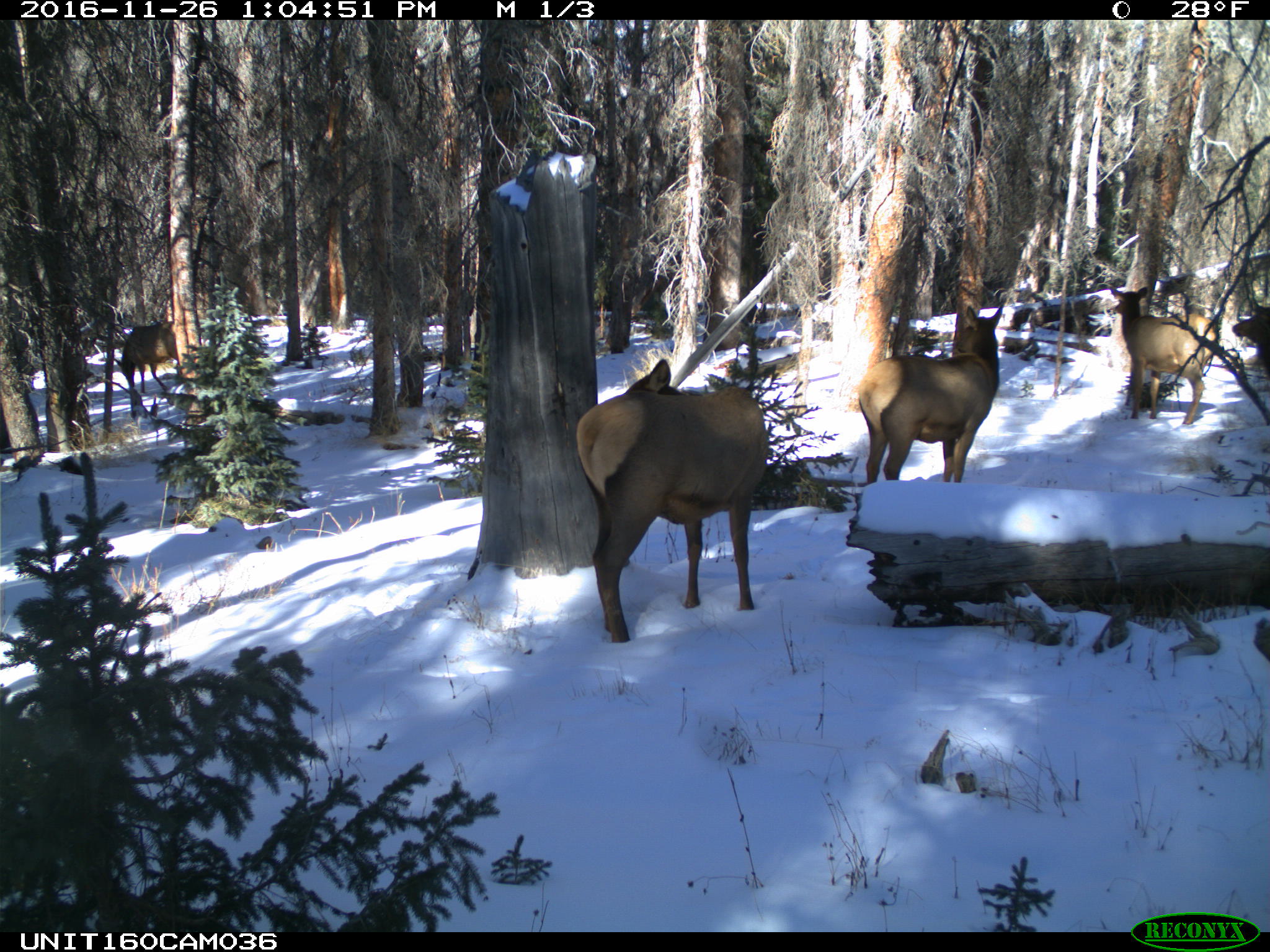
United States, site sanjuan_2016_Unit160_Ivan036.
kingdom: Animalia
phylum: Chordata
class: Mammalia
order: Artiodactyla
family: Cervidae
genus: Cervus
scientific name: Cervus elaphus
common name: red deer